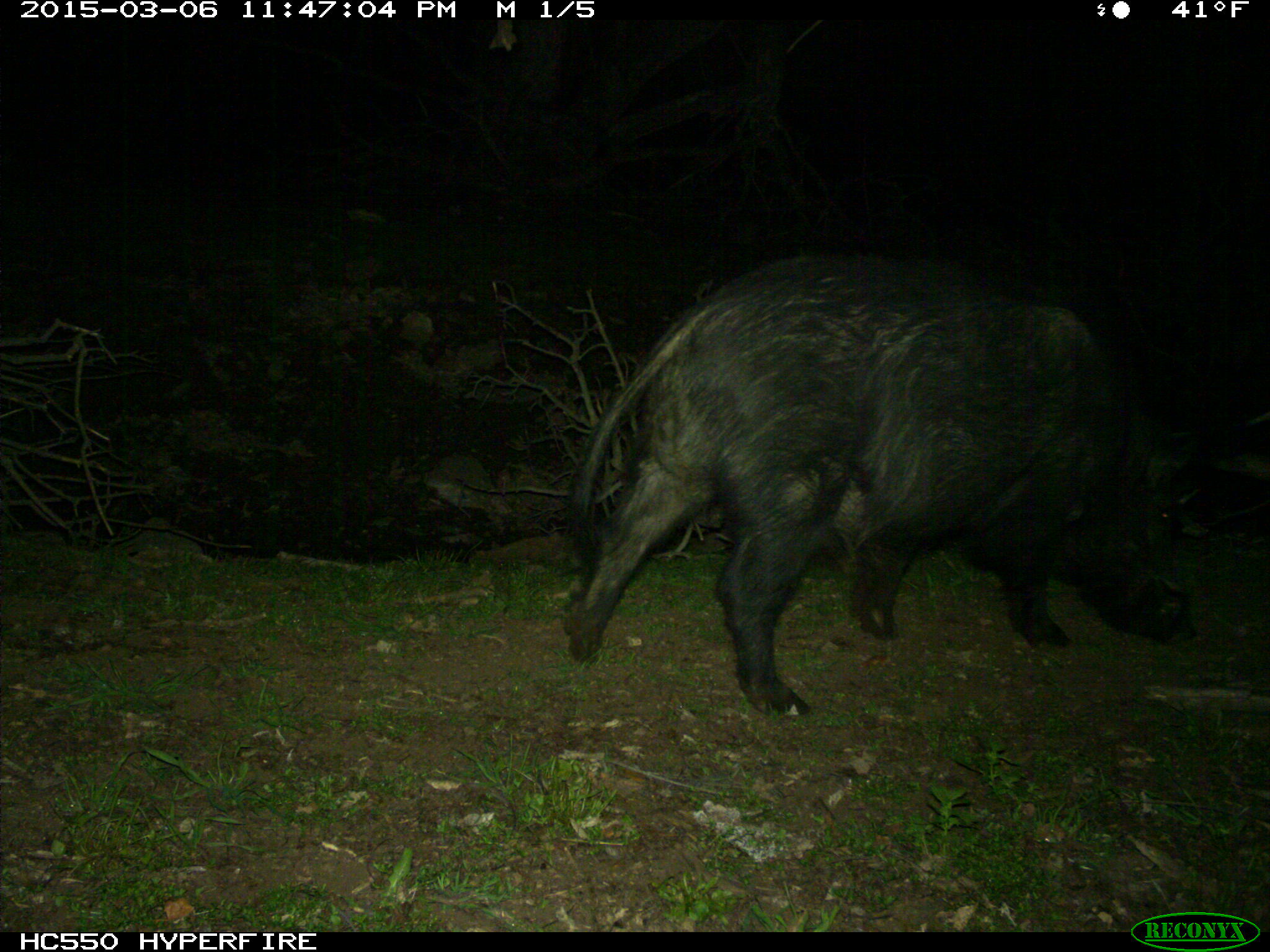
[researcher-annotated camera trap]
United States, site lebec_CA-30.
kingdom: Animalia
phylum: Chordata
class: Mammalia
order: Artiodactyla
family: Suidae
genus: Sus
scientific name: Sus scrofa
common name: wild boar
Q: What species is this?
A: Sus scrofa (wild boar).